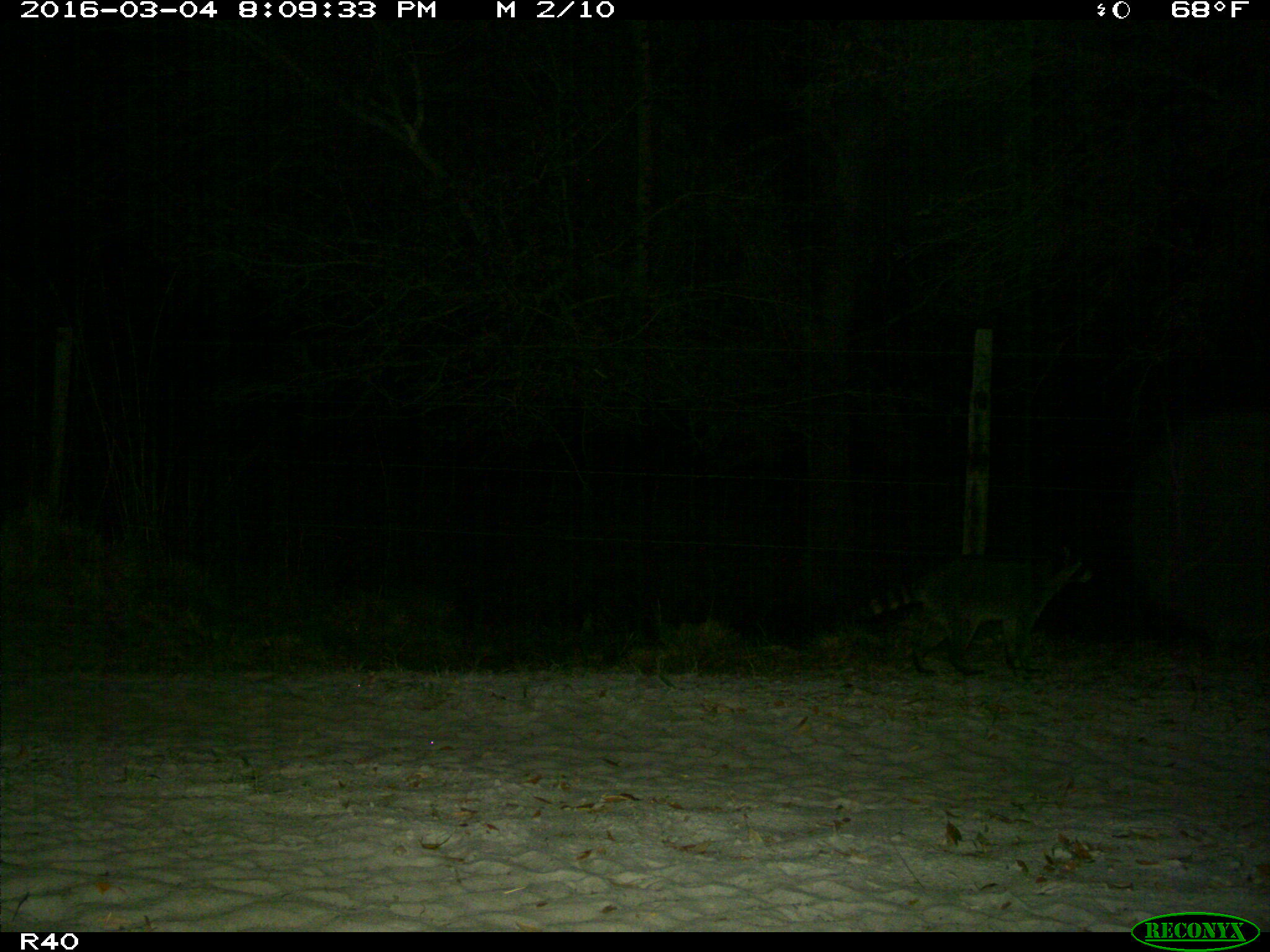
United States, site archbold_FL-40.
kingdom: Animalia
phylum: Chordata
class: Mammalia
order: Carnivora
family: Procyonidae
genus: Procyon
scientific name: Procyon lotor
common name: common raccoon